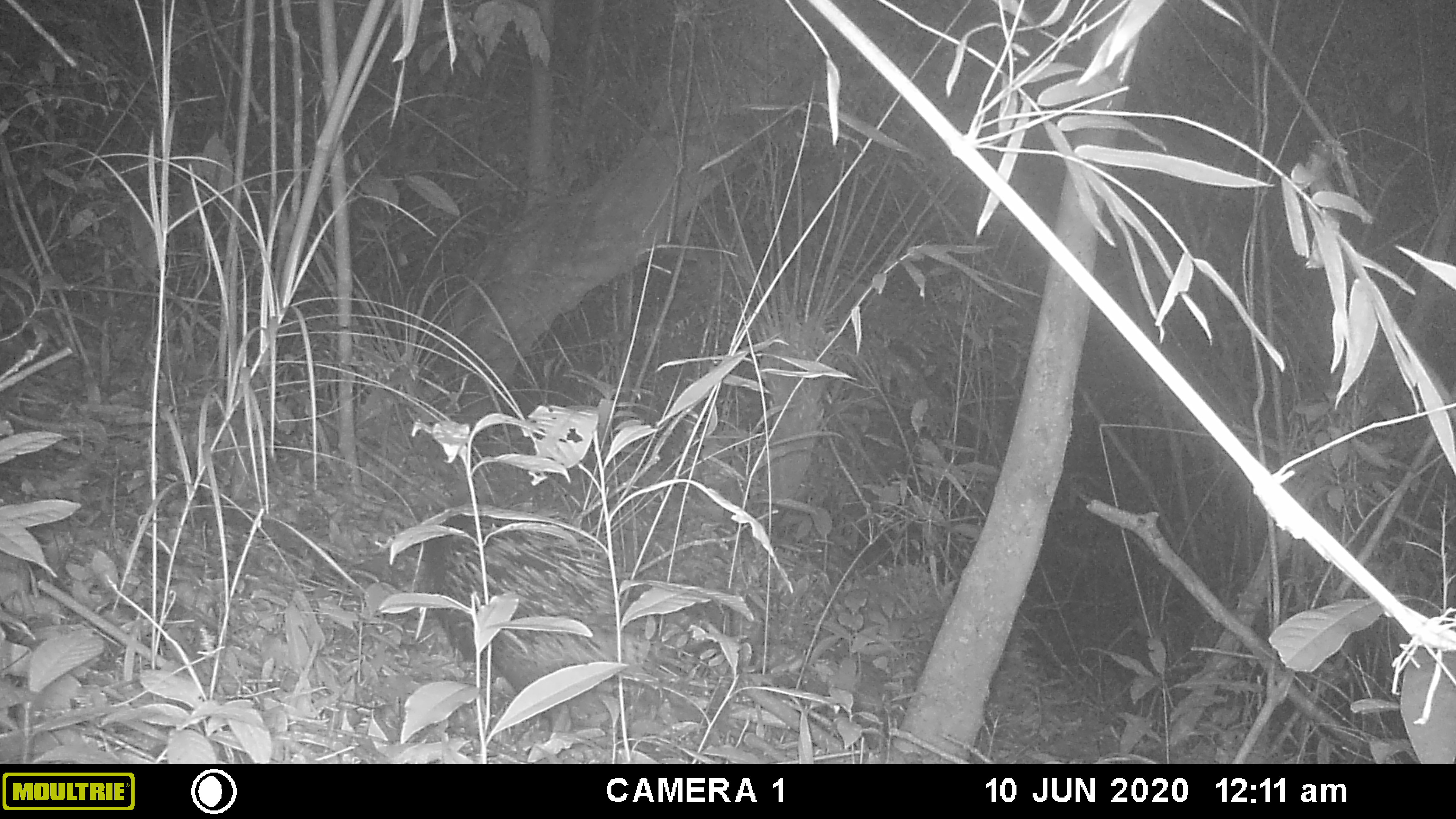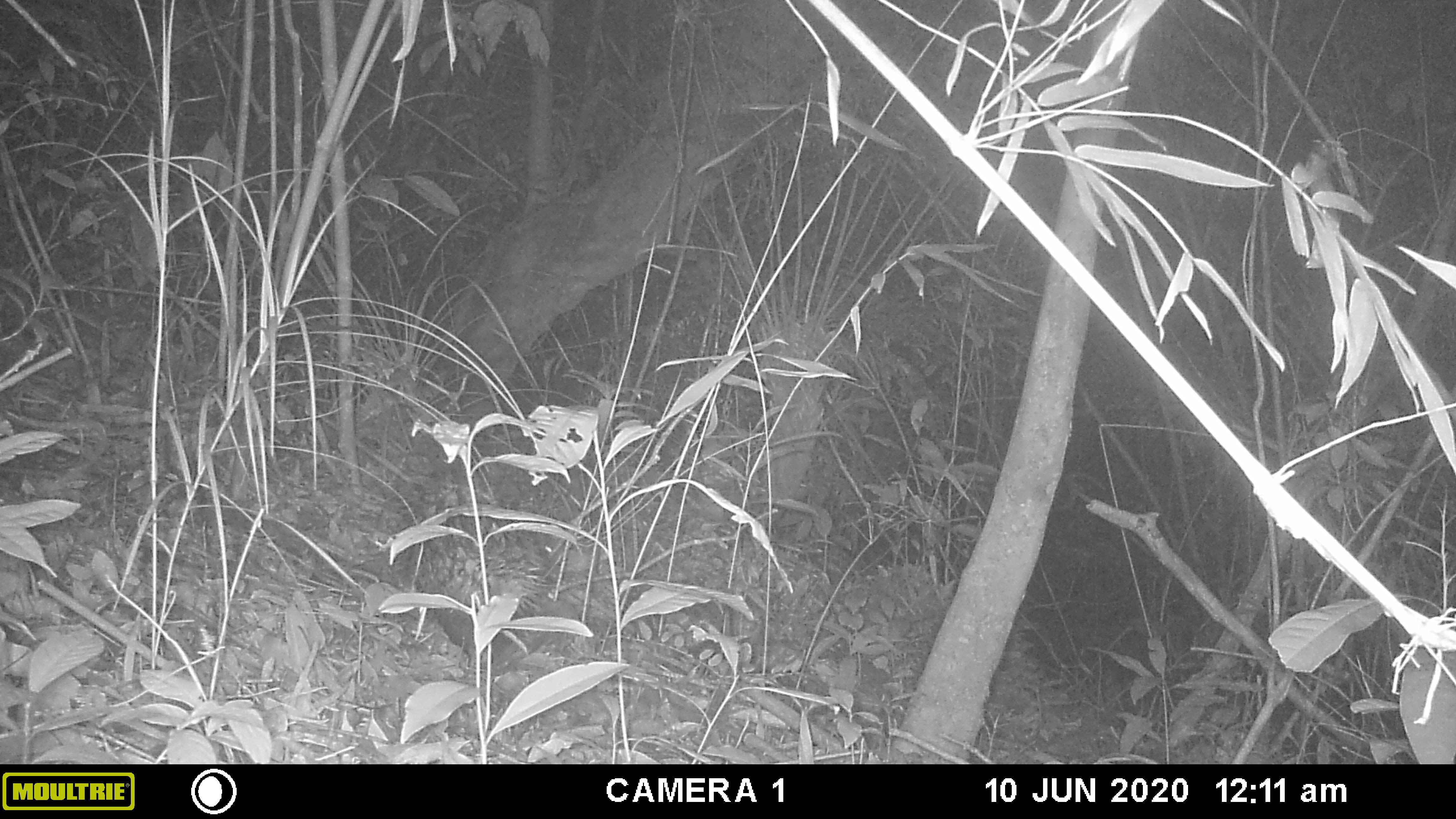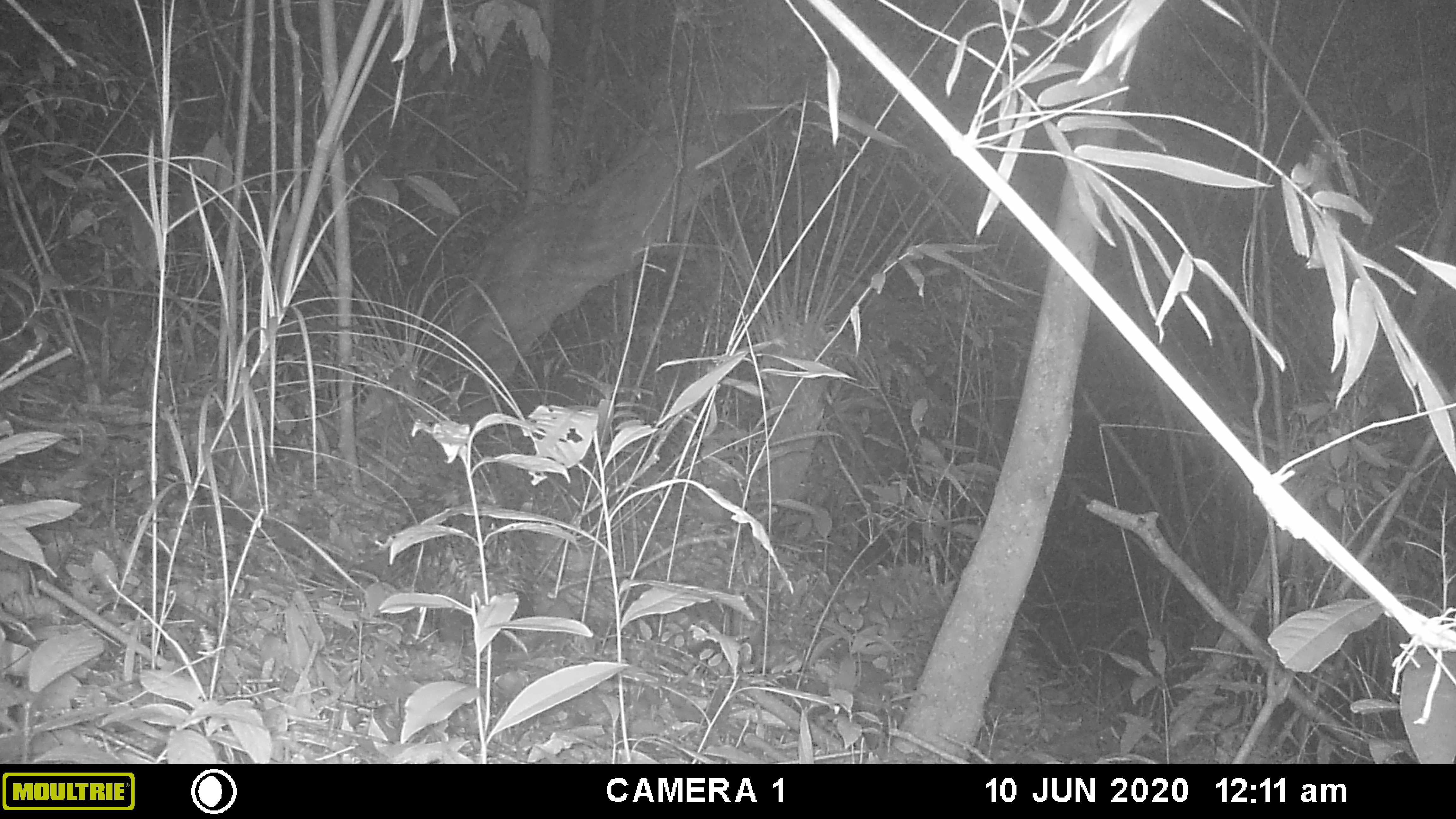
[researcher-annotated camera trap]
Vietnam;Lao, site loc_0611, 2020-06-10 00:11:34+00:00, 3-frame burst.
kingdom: Animalia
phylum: Chordata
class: Mammalia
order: Rodentia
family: Hystricidae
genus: Hystrix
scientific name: Hystrix brachyura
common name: malayan porcupine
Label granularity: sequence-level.